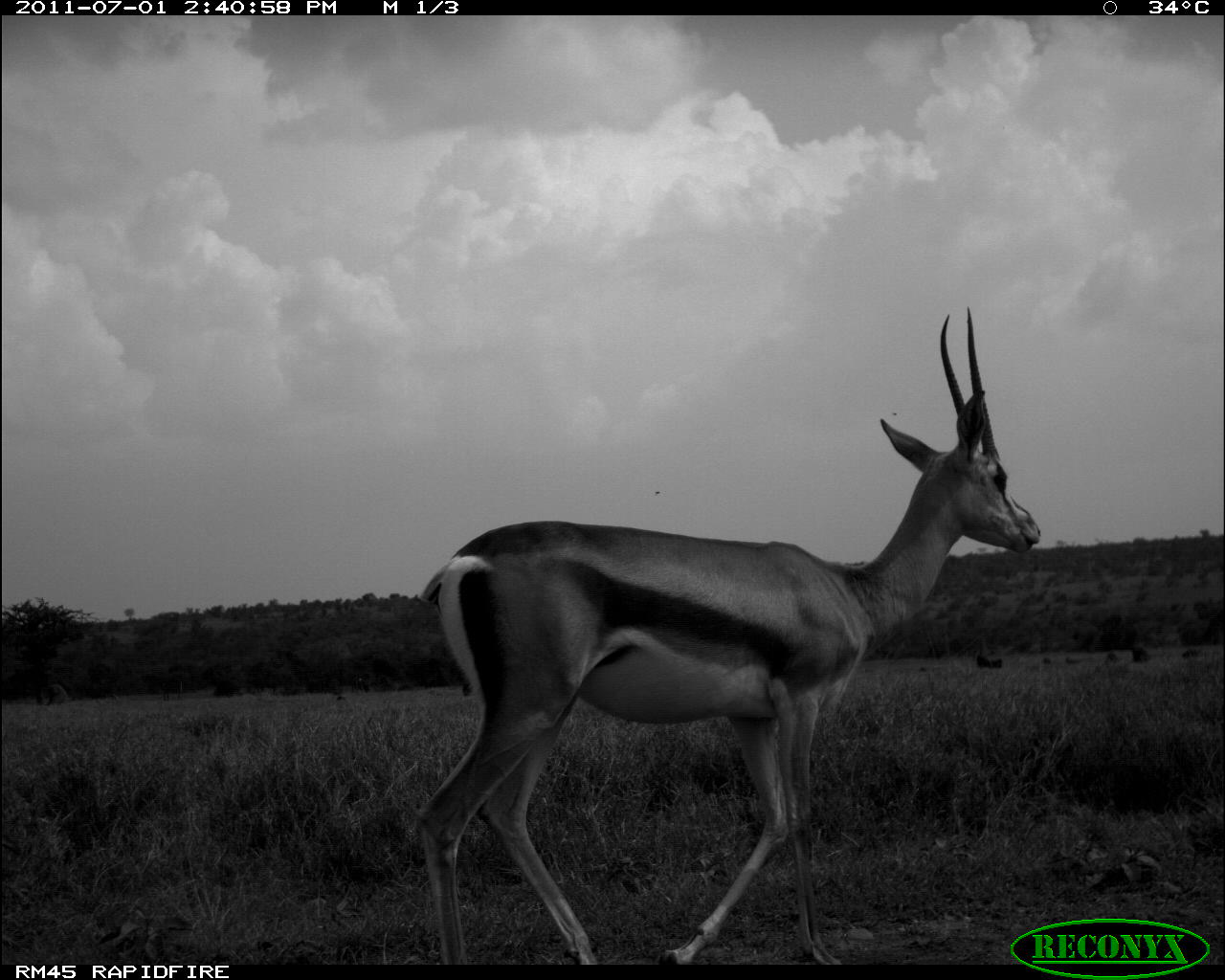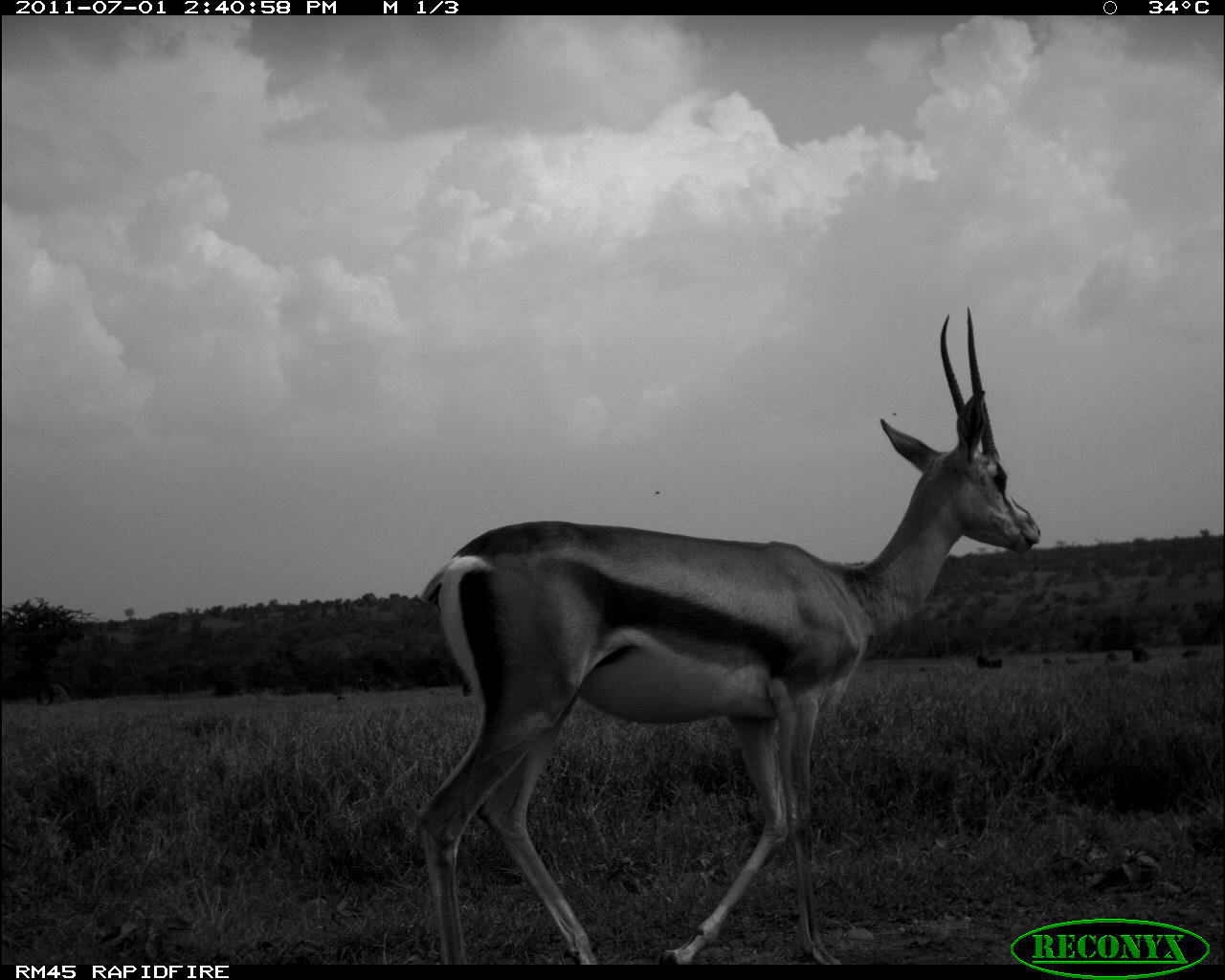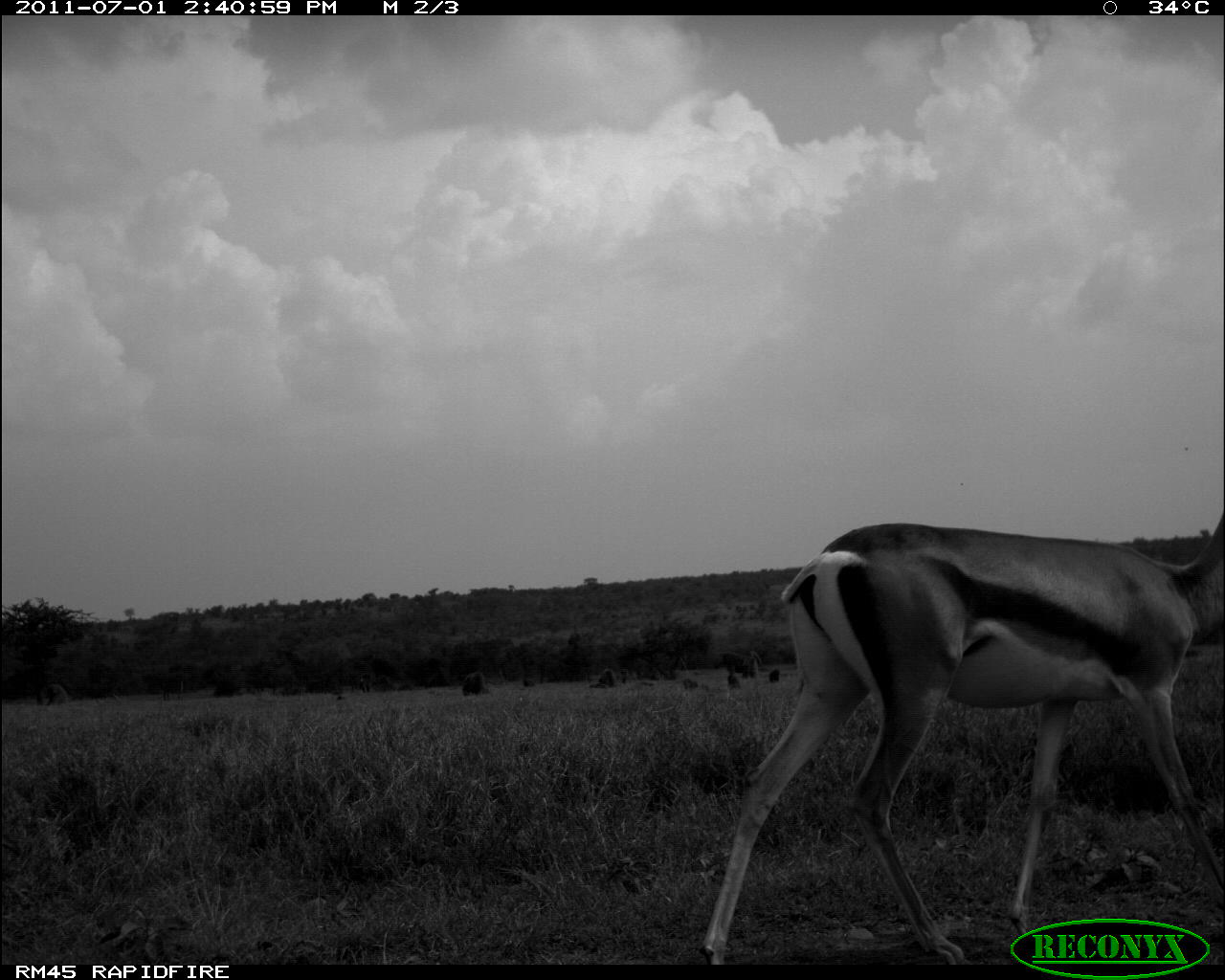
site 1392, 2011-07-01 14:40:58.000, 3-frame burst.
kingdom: Animalia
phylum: Chordata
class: Mammalia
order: Artiodactyla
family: Bovidae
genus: Nanger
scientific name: Nanger granti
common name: grant's gazelle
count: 1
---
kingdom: Animalia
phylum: Chordata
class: Mammalia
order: Primates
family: Cercopithecidae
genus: Papio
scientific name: Papio anubis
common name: olive baboon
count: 6